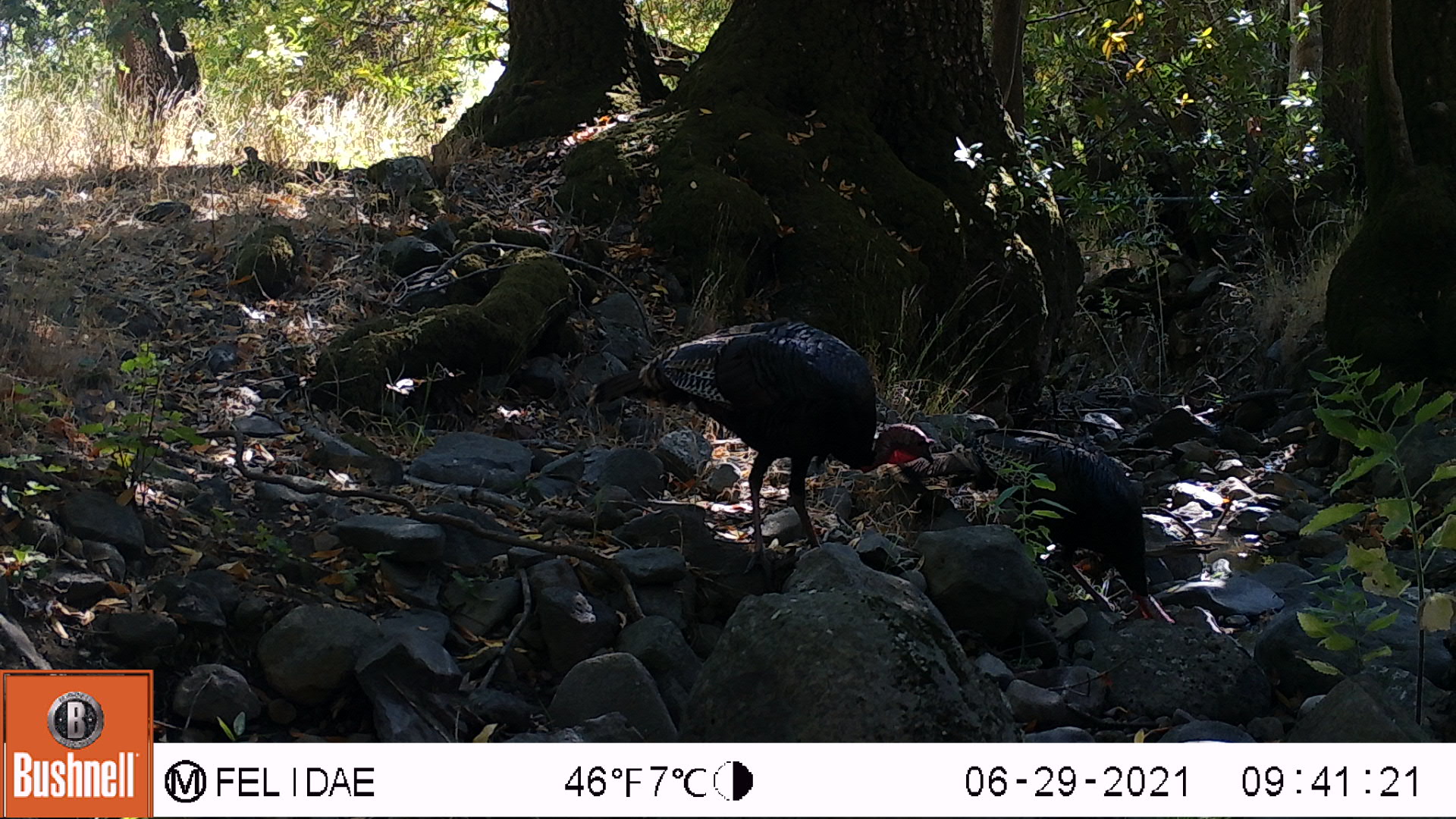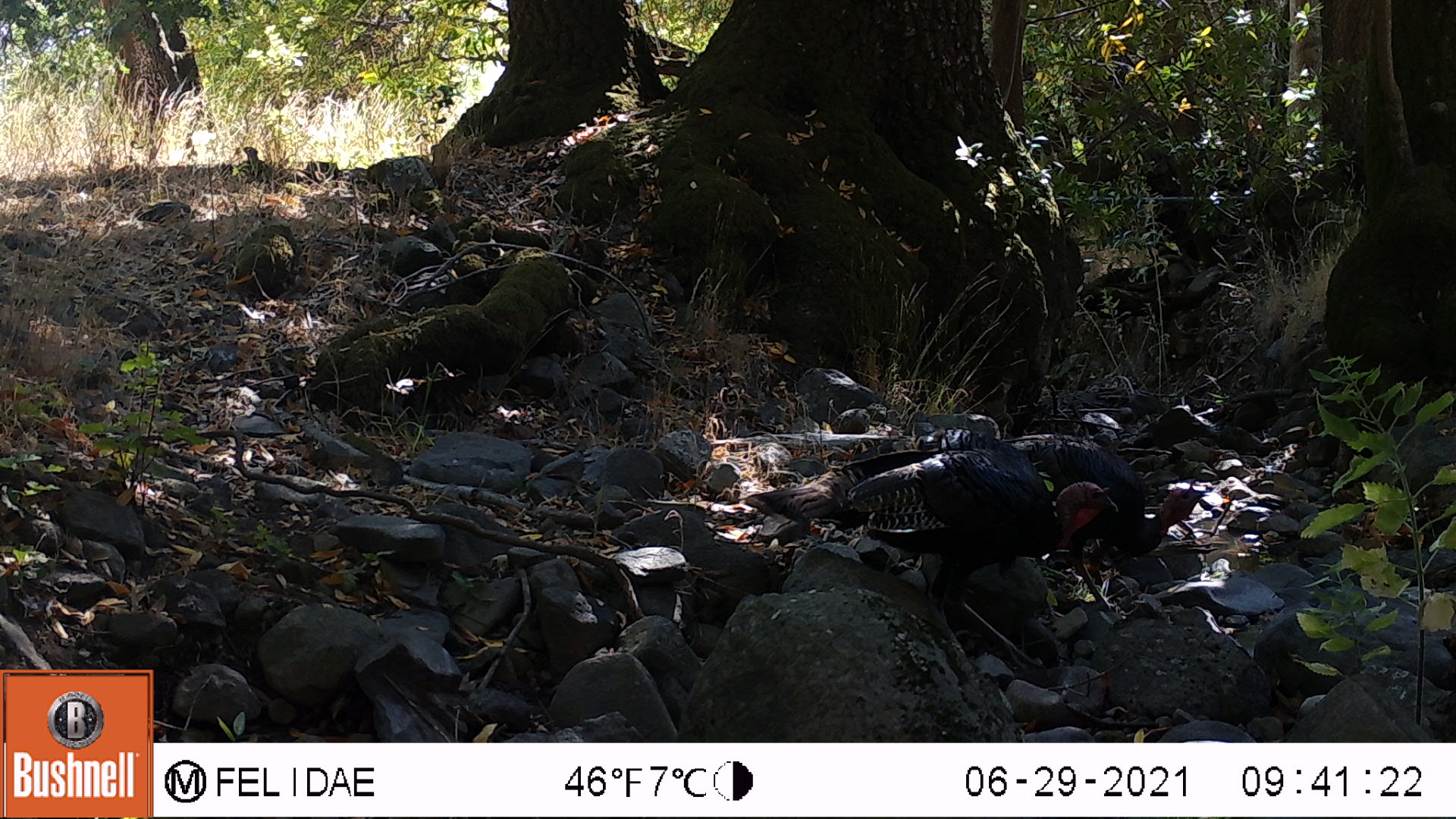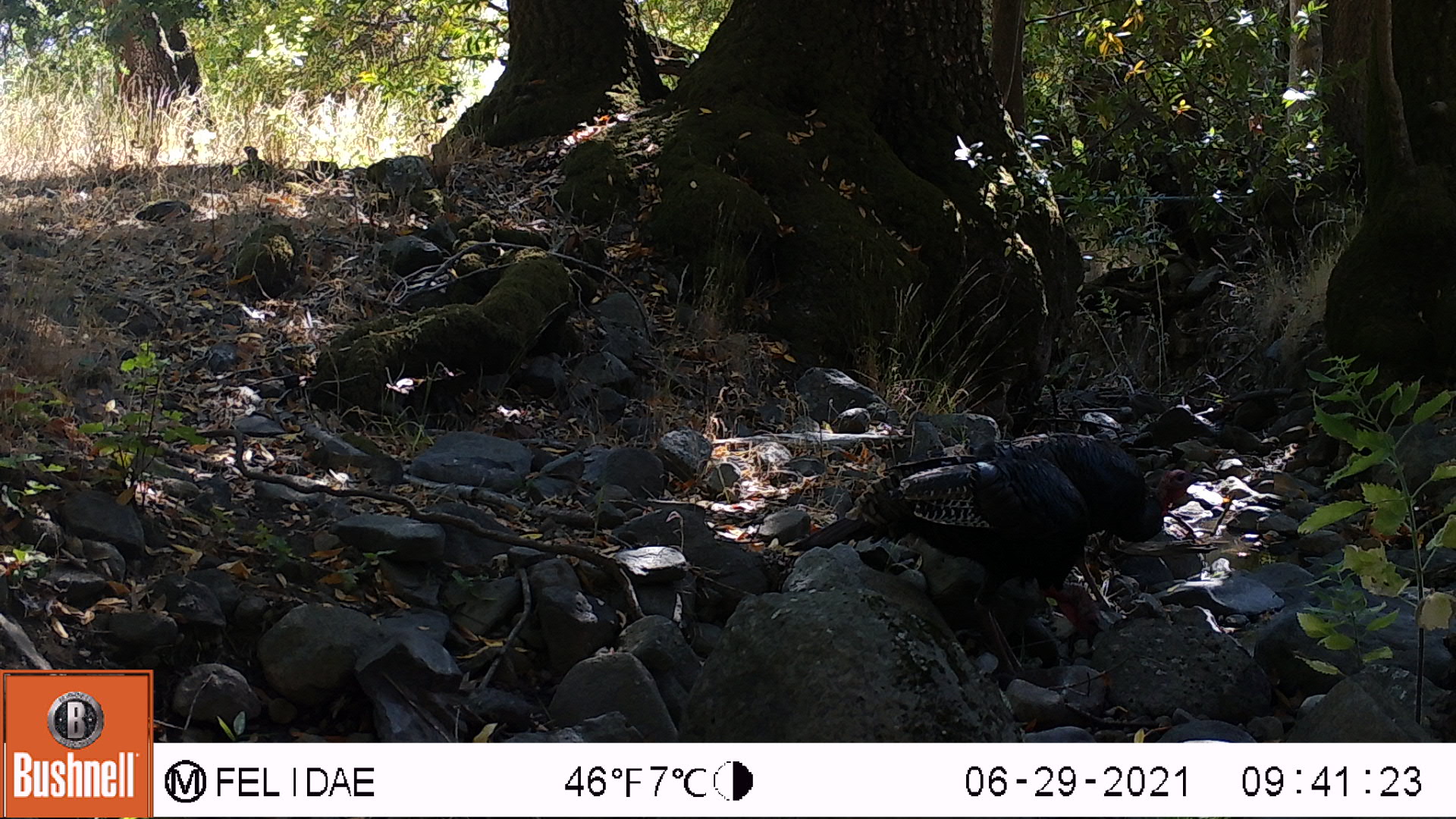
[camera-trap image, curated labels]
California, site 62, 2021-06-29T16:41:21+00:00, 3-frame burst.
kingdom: Animalia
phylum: Chordata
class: Aves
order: Galliformes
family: Phasianidae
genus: Meleagris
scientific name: Meleagris gallopavo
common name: turkey